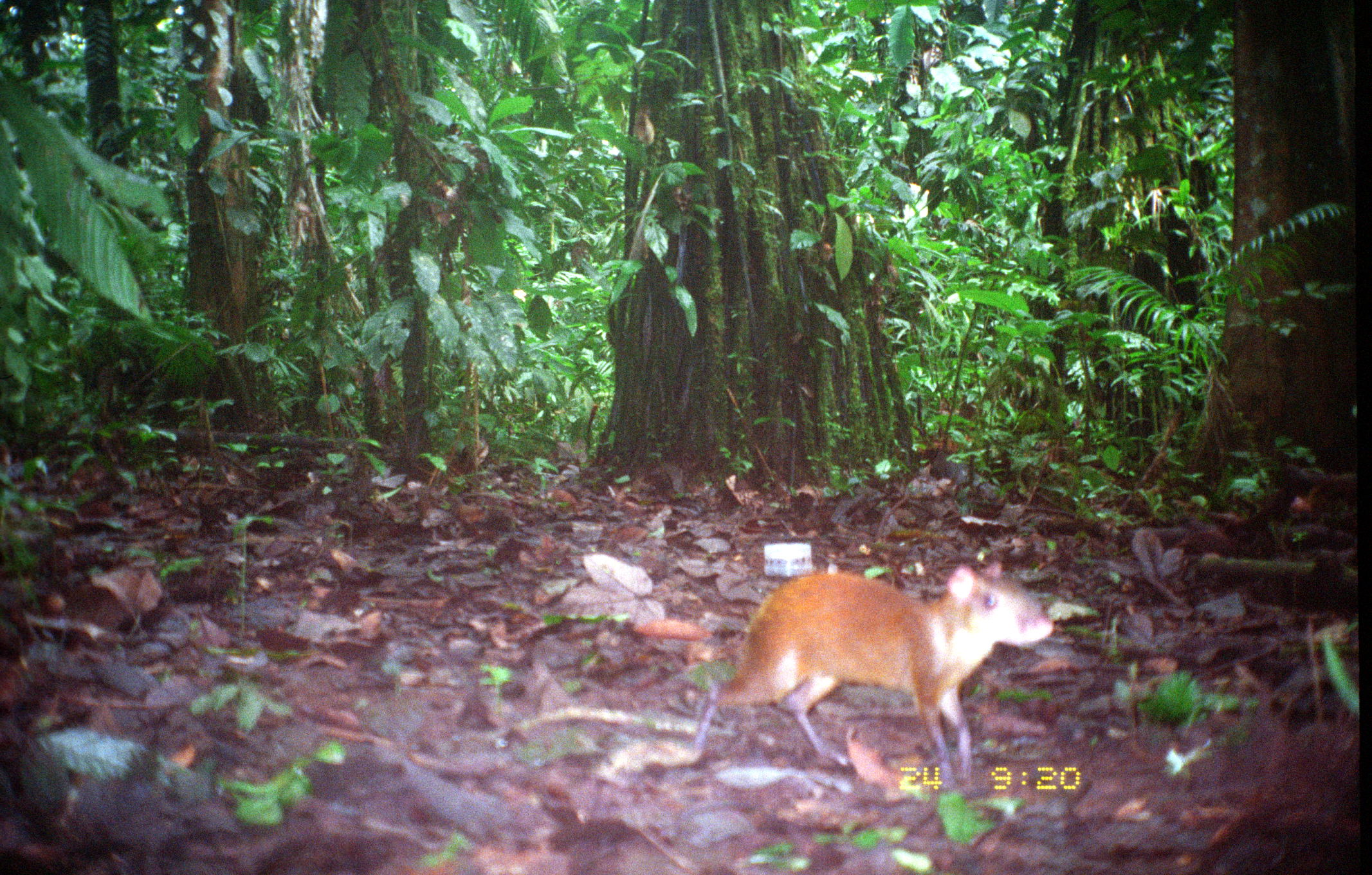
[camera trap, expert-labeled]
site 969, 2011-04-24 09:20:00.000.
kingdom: Animalia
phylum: Chordata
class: Mammalia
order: Rodentia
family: Dasyproctidae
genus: Dasyprocta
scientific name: Dasyprocta punctata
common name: central american agouti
Dasyprocta punctata (central american agouti).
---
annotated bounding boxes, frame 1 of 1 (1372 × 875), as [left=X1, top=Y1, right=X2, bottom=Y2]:
dasyprocta punctata: [left=689, top=559, right=1052, bottom=795]